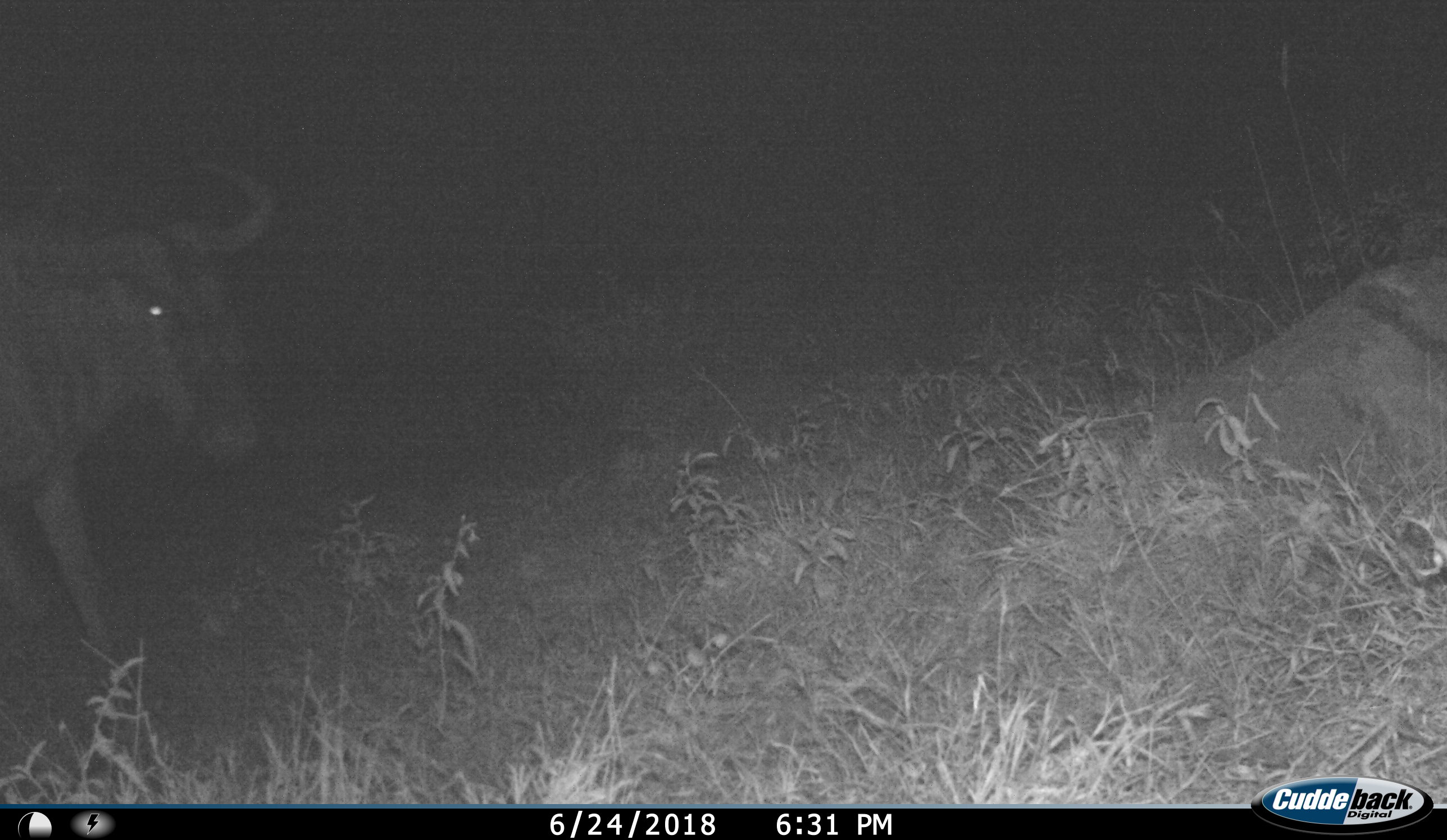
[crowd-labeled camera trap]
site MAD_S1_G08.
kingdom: Animalia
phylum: Chordata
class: Mammalia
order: Artiodactyla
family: Bovidae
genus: Connochaetes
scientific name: Connochaetes taurinus taurinus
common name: blue wildebeest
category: wildebeestblue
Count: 1.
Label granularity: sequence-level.